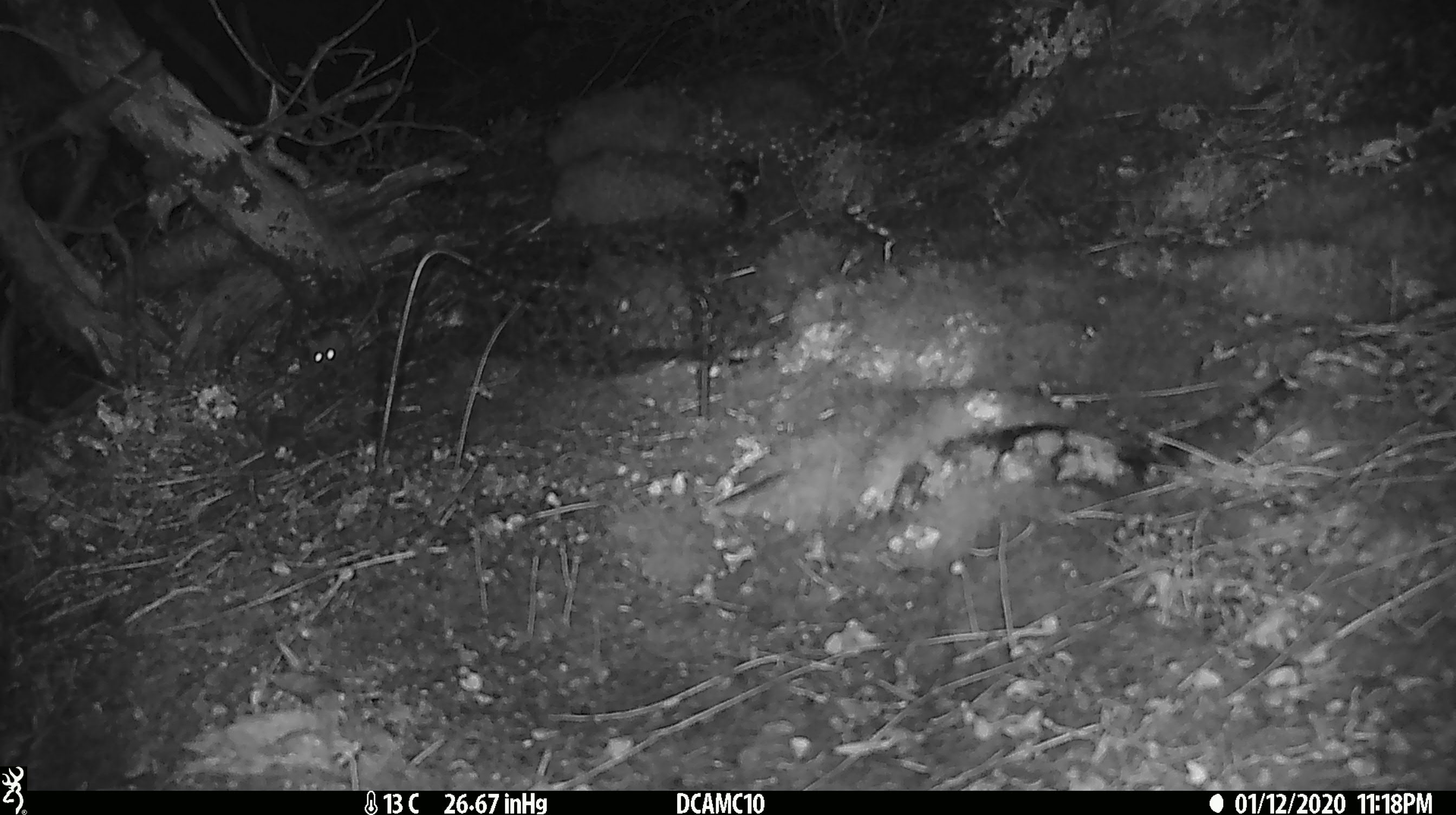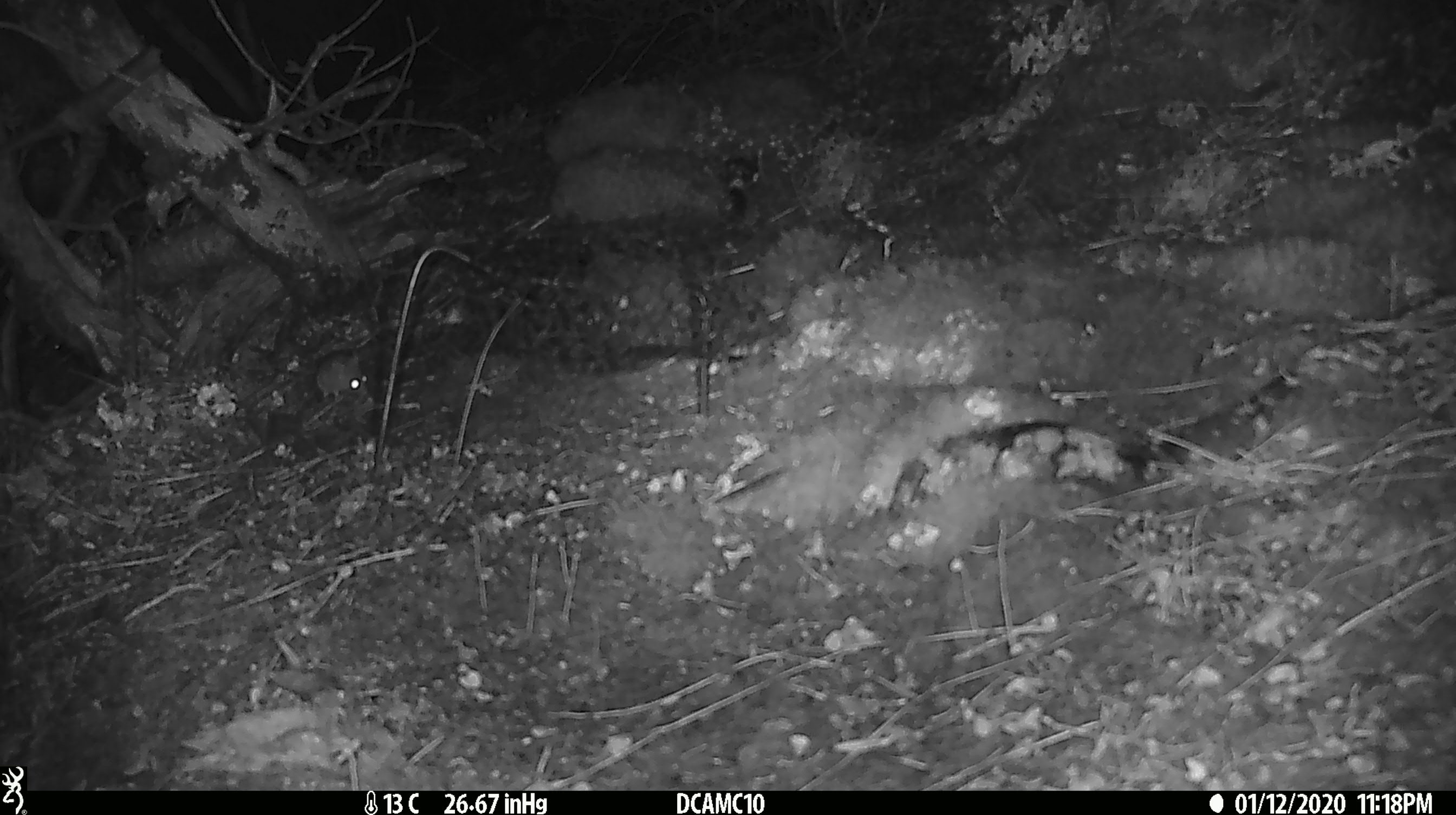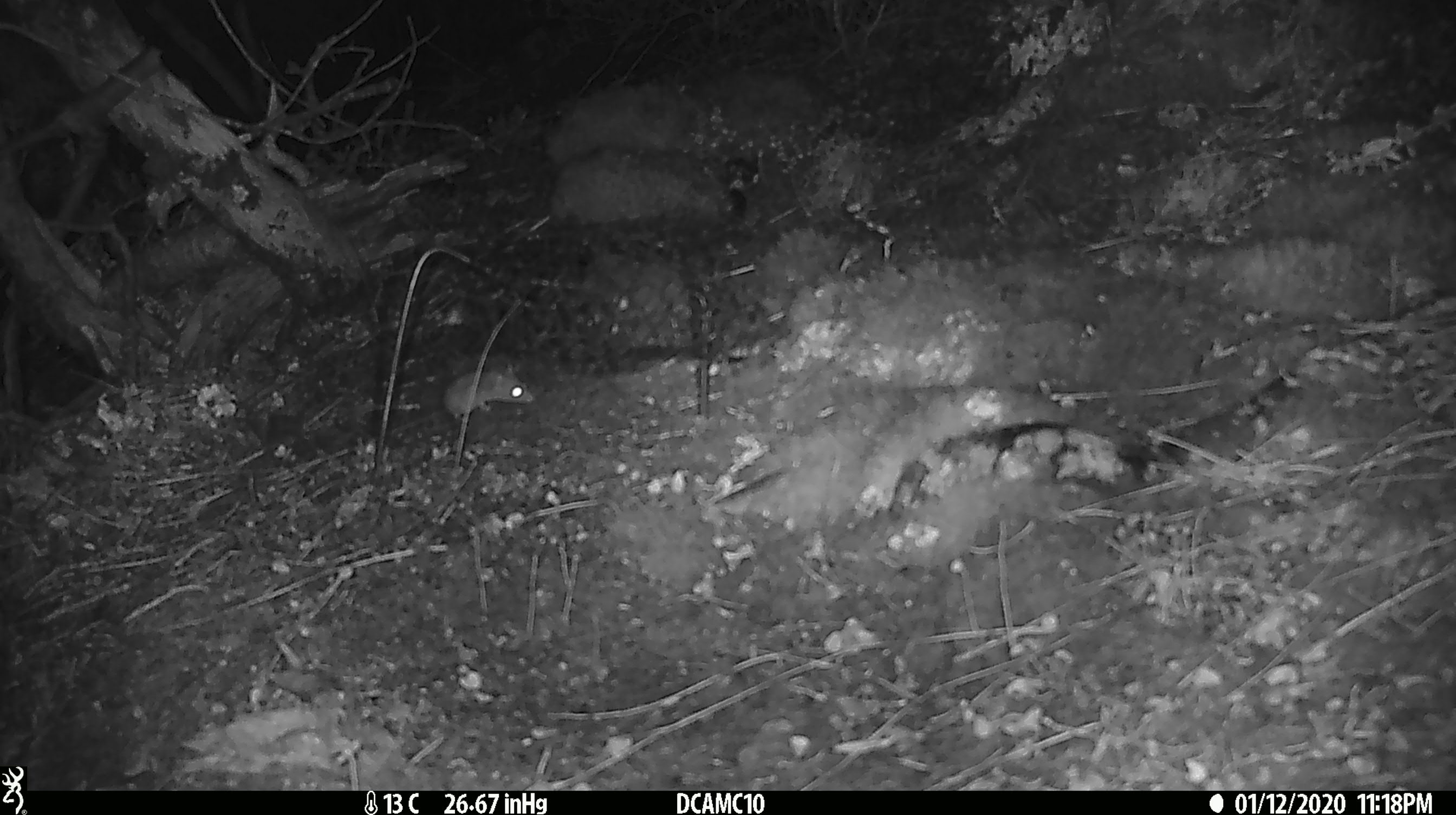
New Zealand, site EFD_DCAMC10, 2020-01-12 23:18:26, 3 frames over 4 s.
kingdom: Animalia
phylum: Chordata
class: Mammalia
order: Rodentia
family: Muridae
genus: Mus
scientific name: Mus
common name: mouse